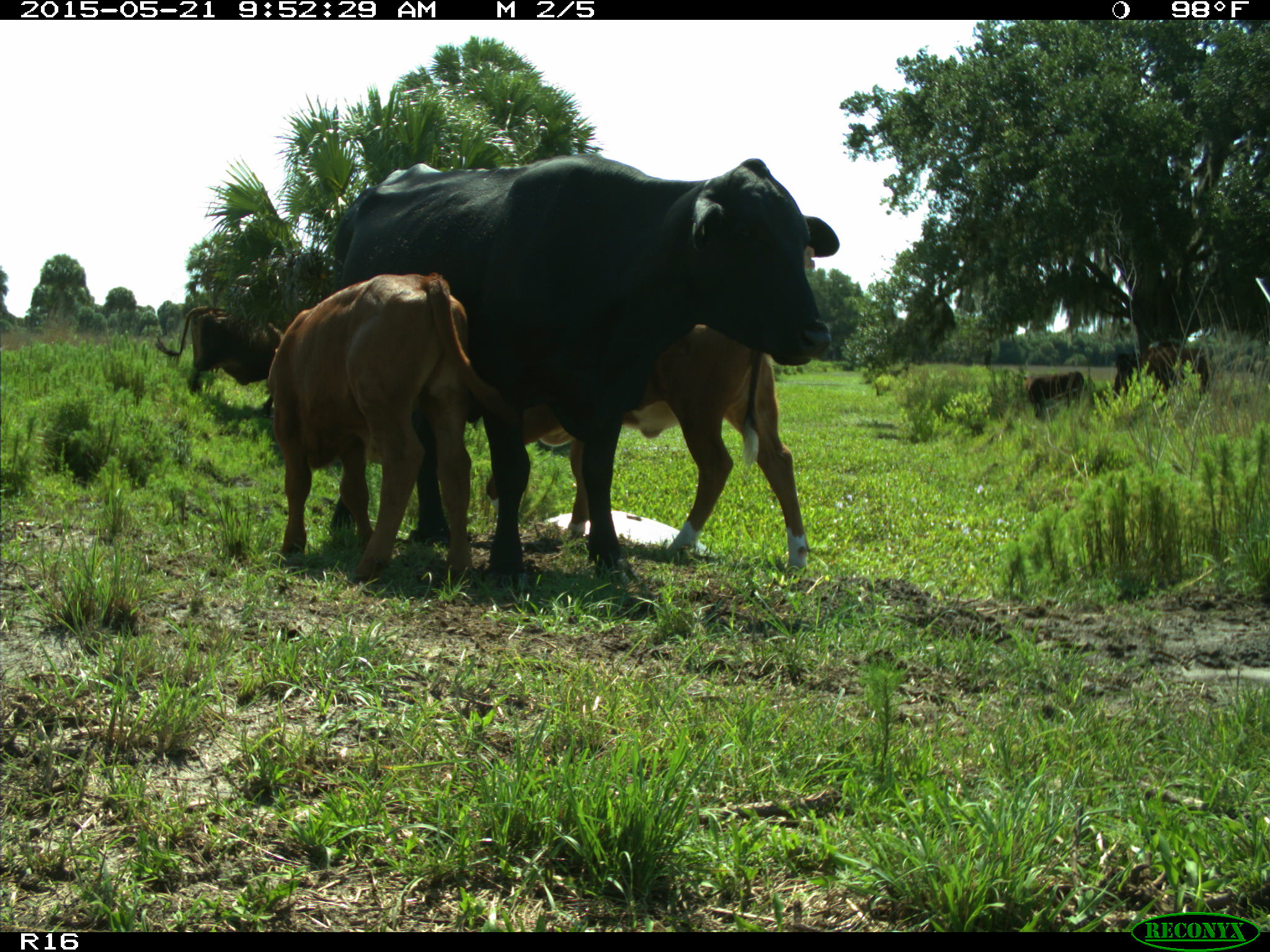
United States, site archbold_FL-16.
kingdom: Animalia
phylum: Chordata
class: Mammalia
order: Artiodactyla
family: Bovidae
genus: Bos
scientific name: Bos taurus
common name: domestic cow